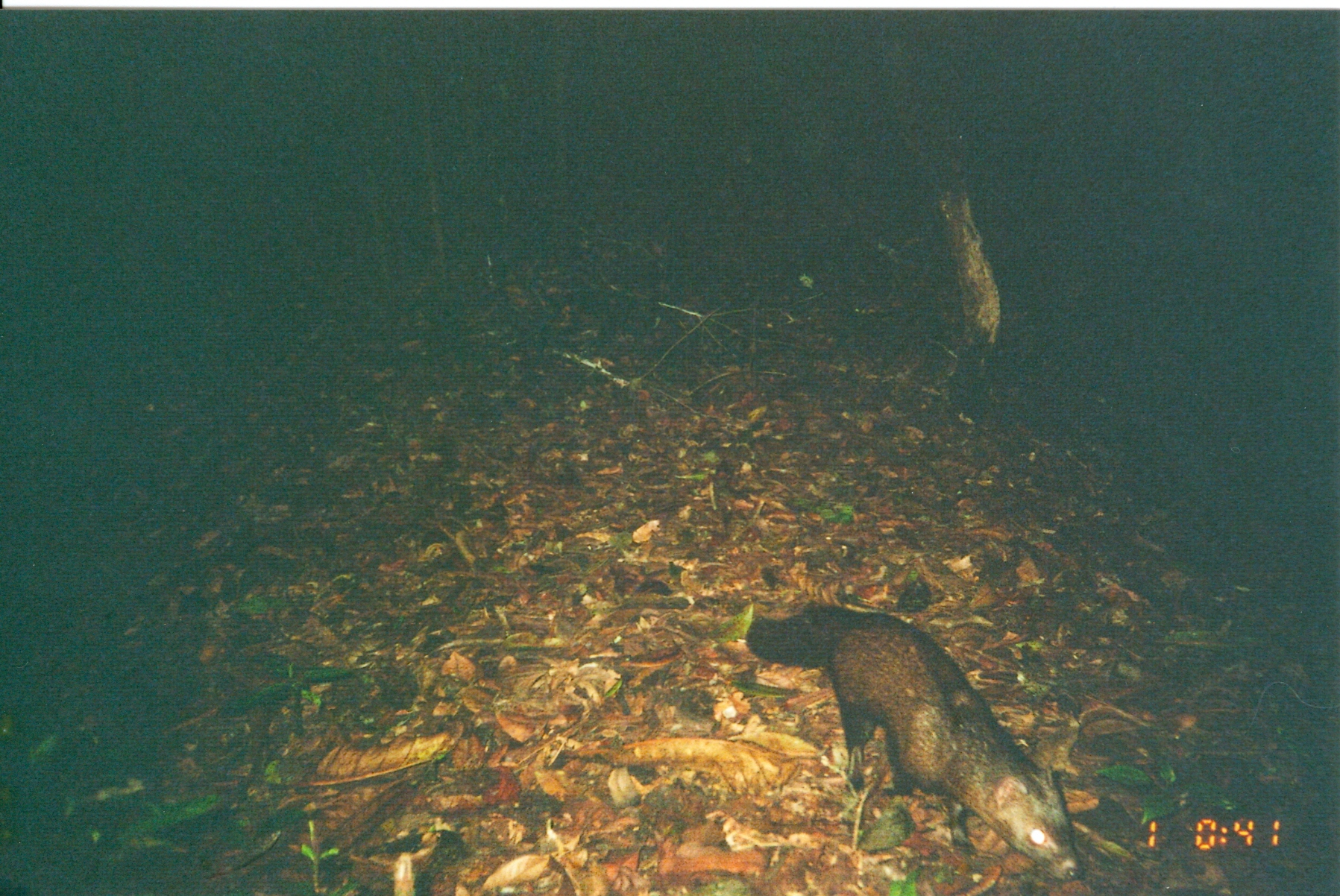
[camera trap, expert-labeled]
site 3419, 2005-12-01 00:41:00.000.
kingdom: Animalia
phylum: Chordata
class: Mammalia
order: Carnivora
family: Herpestidae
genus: Bdeogale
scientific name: Bdeogale crassicauda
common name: bushy-tailed mongoose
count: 1